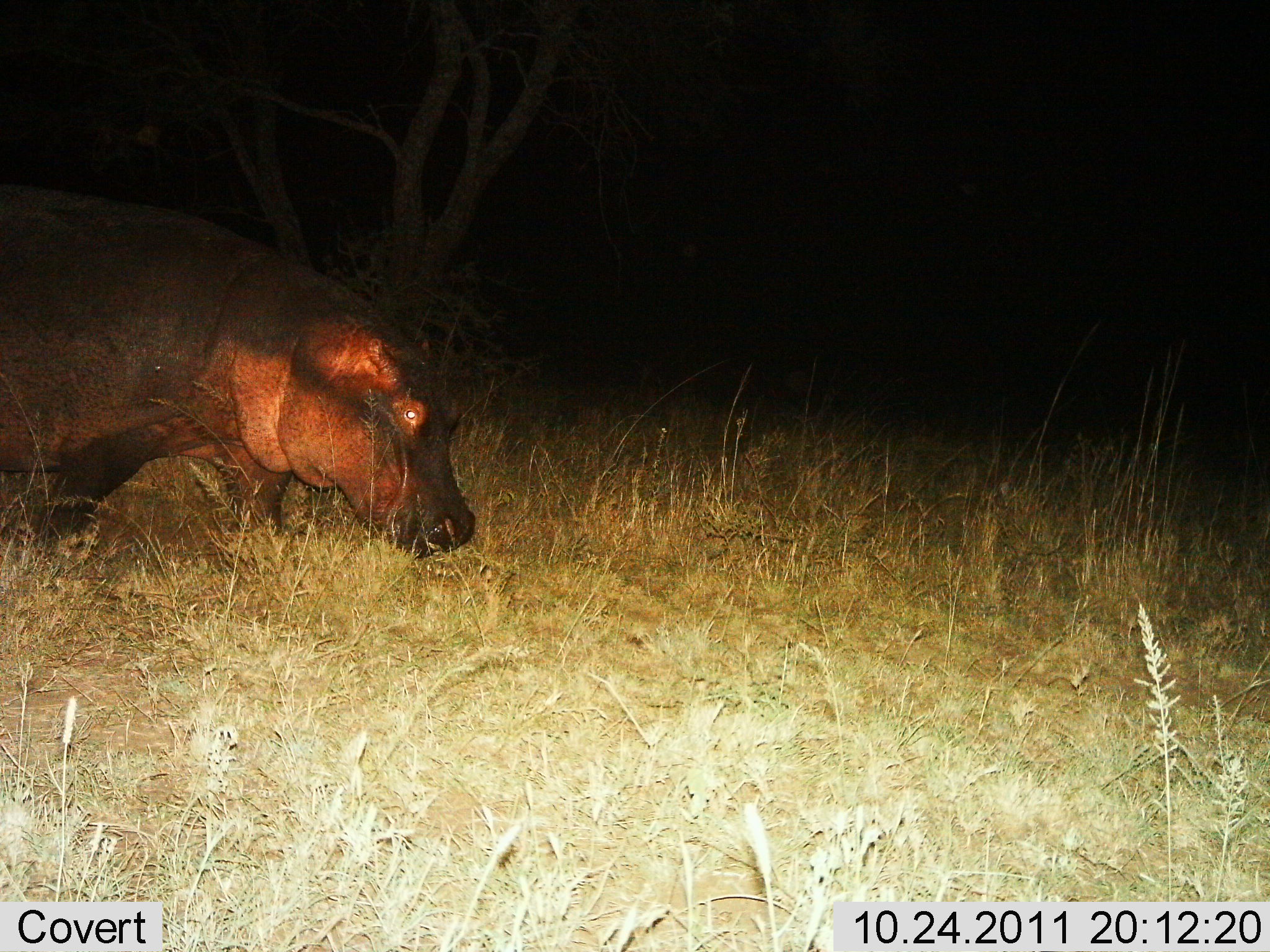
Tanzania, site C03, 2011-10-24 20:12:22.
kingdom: Animalia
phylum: Chordata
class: Mammalia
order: Artiodactyla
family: Hippopotamidae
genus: Hippopotamus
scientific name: Hippopotamus amphibius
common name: hippopotamus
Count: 1.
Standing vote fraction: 38%.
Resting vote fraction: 0%.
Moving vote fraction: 46%.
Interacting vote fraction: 0%.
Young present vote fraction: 0%.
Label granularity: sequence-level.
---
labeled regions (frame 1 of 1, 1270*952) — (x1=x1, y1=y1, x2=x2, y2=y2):
animal: (x1=0, y1=178, x2=476, y2=559)